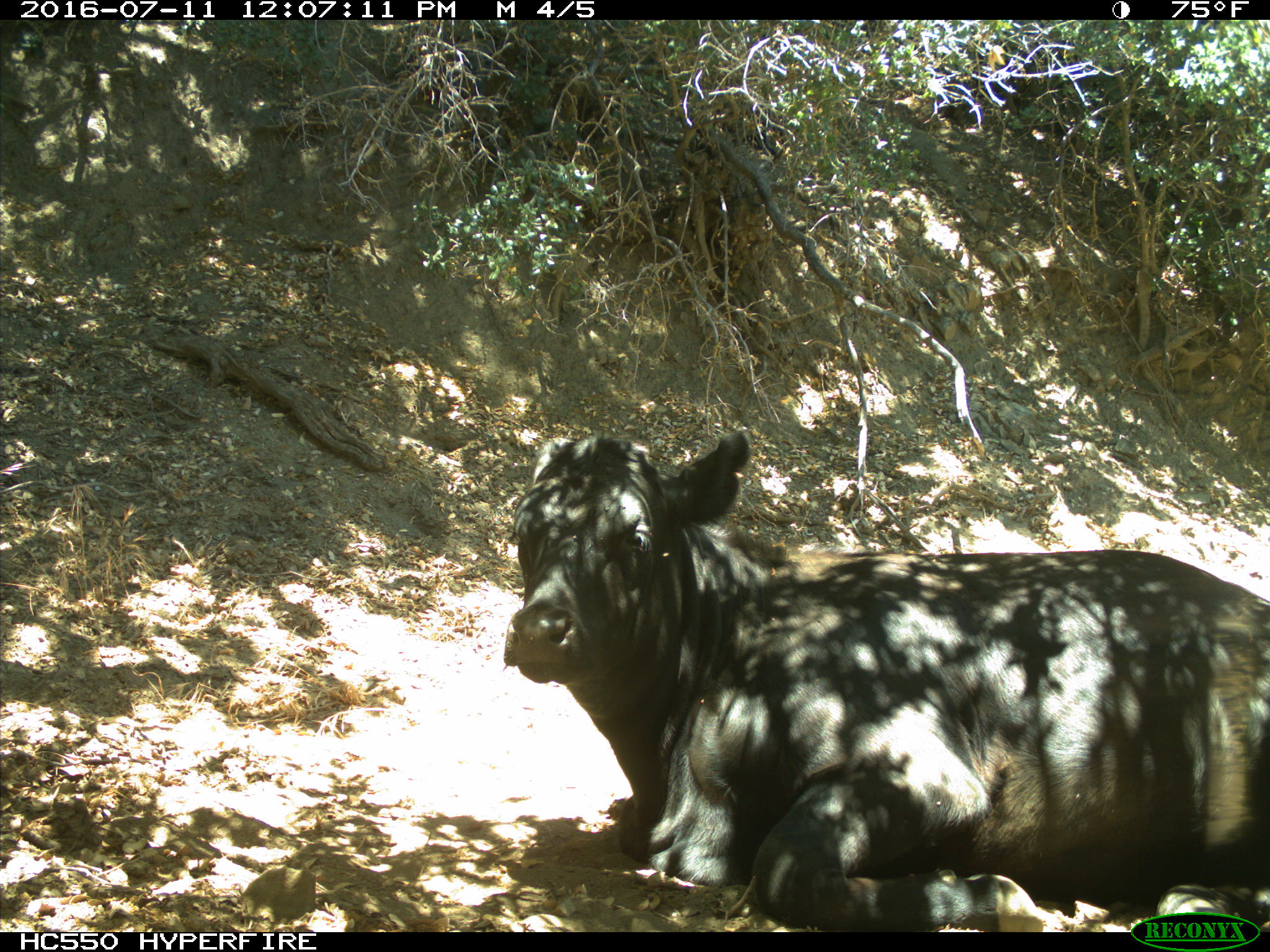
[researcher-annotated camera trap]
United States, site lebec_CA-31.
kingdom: Animalia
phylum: Chordata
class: Mammalia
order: Artiodactyla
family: Bovidae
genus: Bos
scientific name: Bos taurus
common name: domestic cow